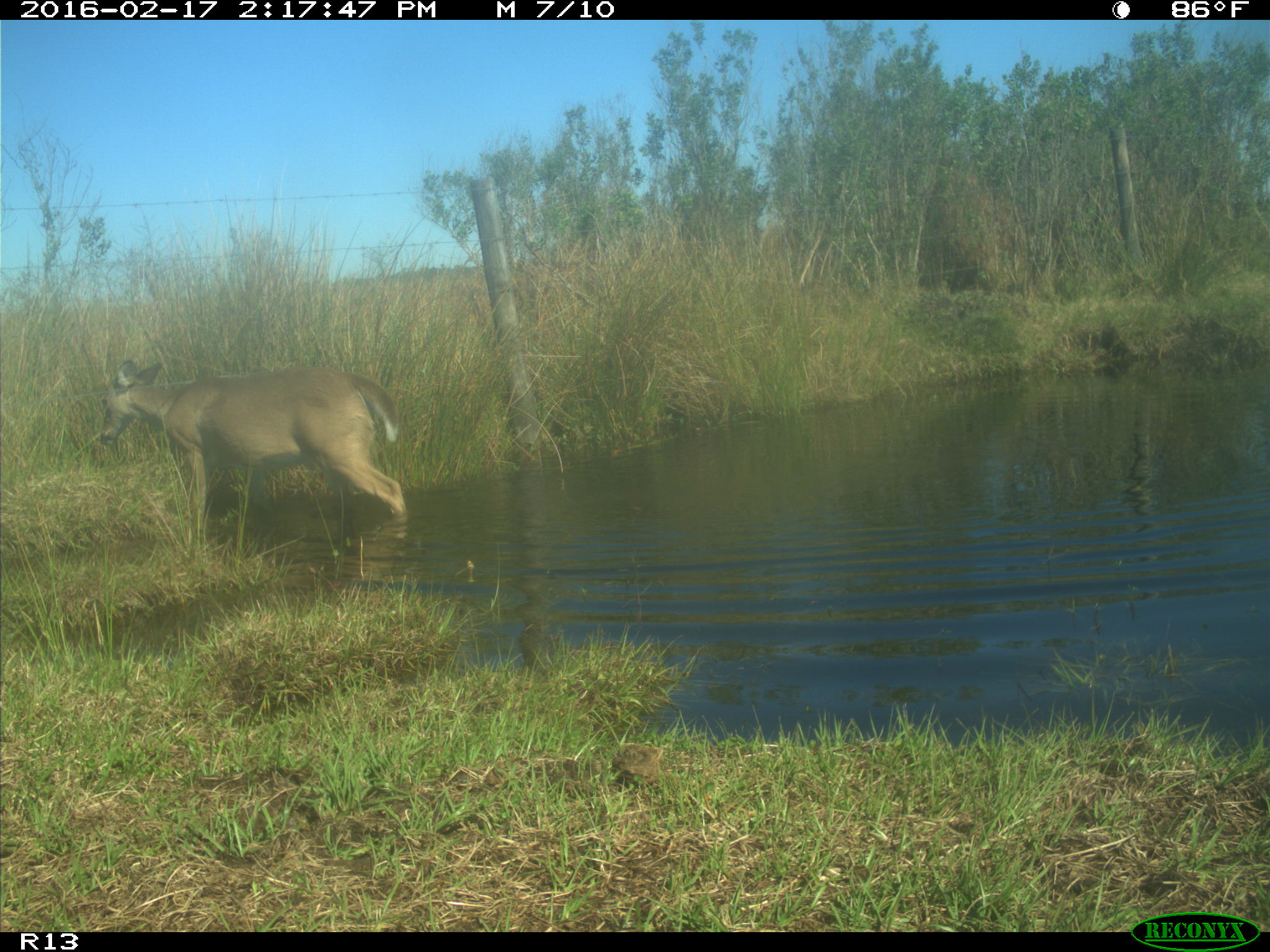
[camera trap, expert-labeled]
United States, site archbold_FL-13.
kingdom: Animalia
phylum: Chordata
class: Mammalia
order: Artiodactyla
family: Cervidae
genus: Odocoileus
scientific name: Odocoileus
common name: deer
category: unidentified deer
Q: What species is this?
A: Unidentified deer (deer) (Odocoileus).